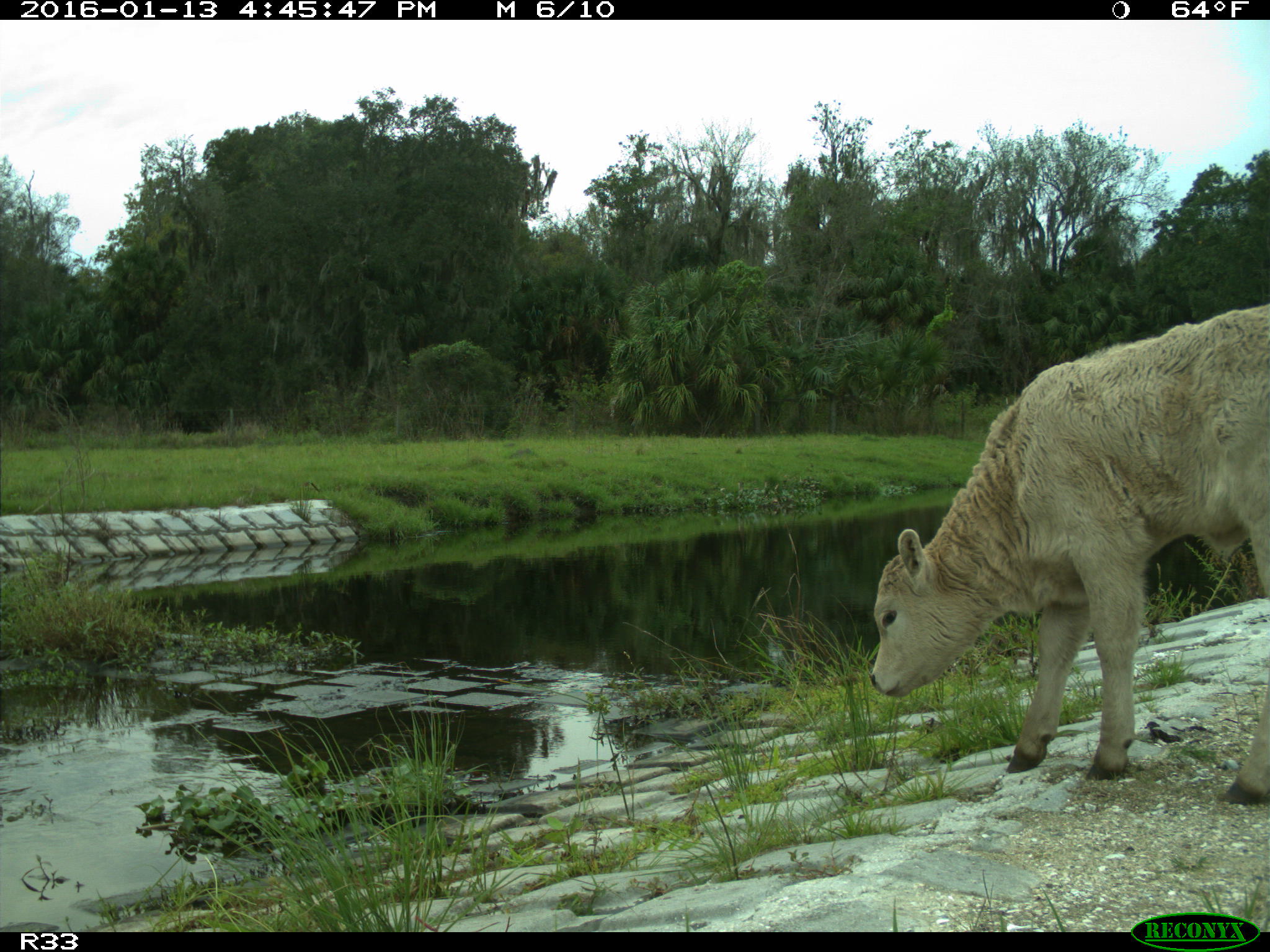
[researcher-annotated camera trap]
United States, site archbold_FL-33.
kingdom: Animalia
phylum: Chordata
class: Mammalia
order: Artiodactyla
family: Bovidae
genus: Bos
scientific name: Bos taurus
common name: domestic cow